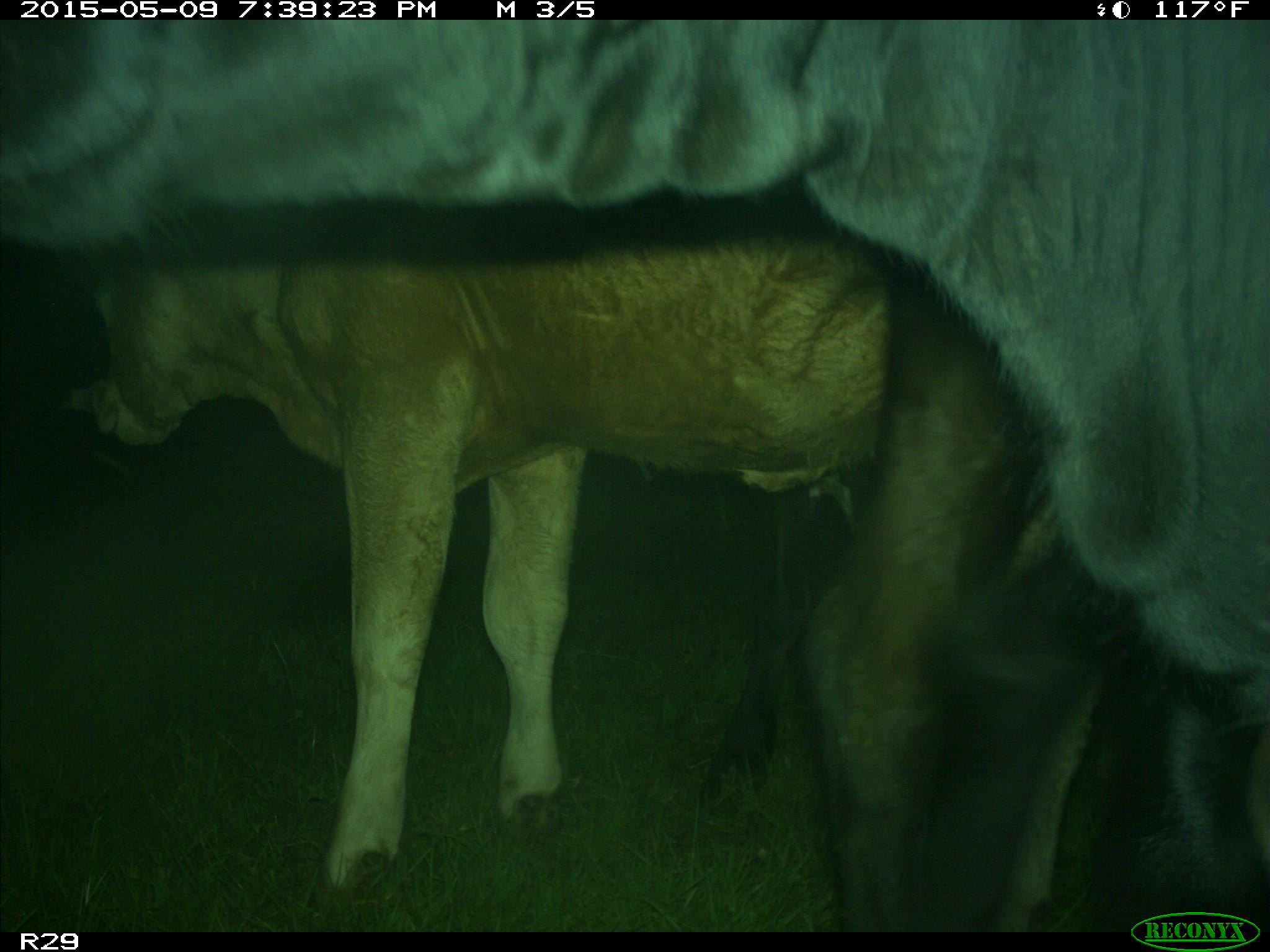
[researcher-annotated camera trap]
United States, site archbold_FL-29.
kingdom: Animalia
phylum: Chordata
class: Mammalia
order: Artiodactyla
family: Bovidae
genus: Bos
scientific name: Bos taurus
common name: domestic cow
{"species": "Bos taurus (domestic cow)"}